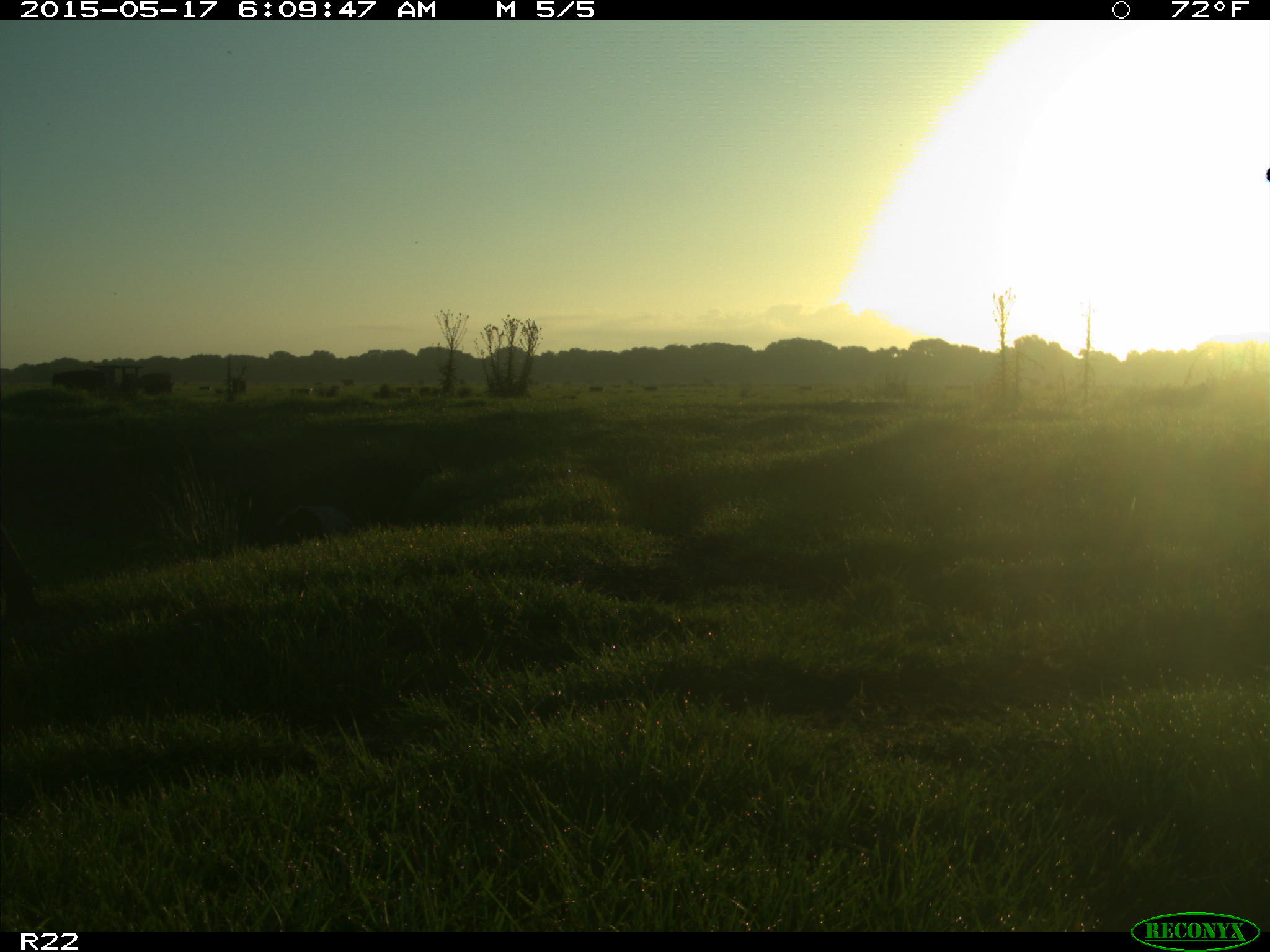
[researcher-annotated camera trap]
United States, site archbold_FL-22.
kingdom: Animalia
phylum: Chordata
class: Mammalia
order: Artiodactyla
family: Bovidae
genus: Bos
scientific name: Bos taurus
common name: domestic cow